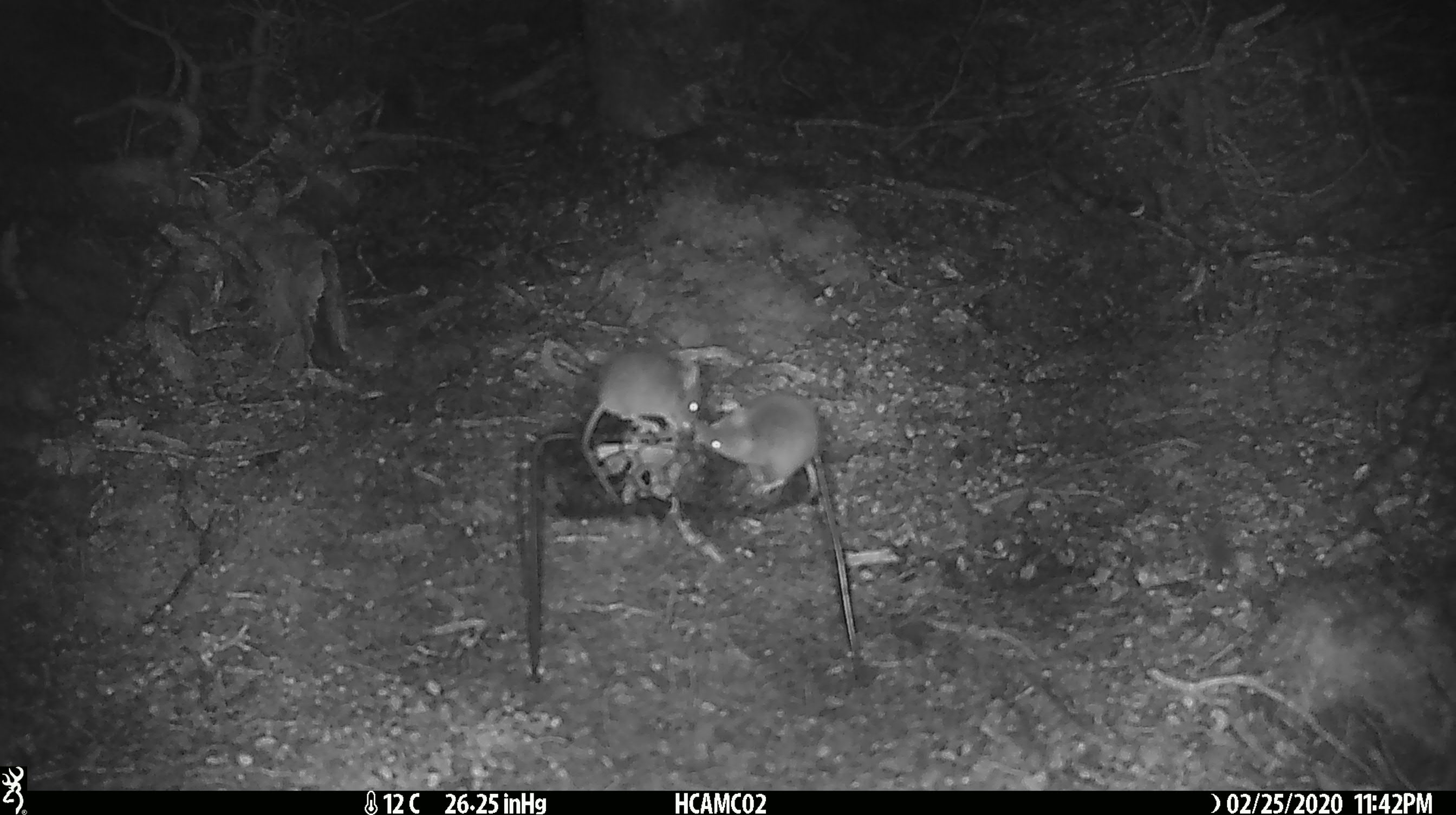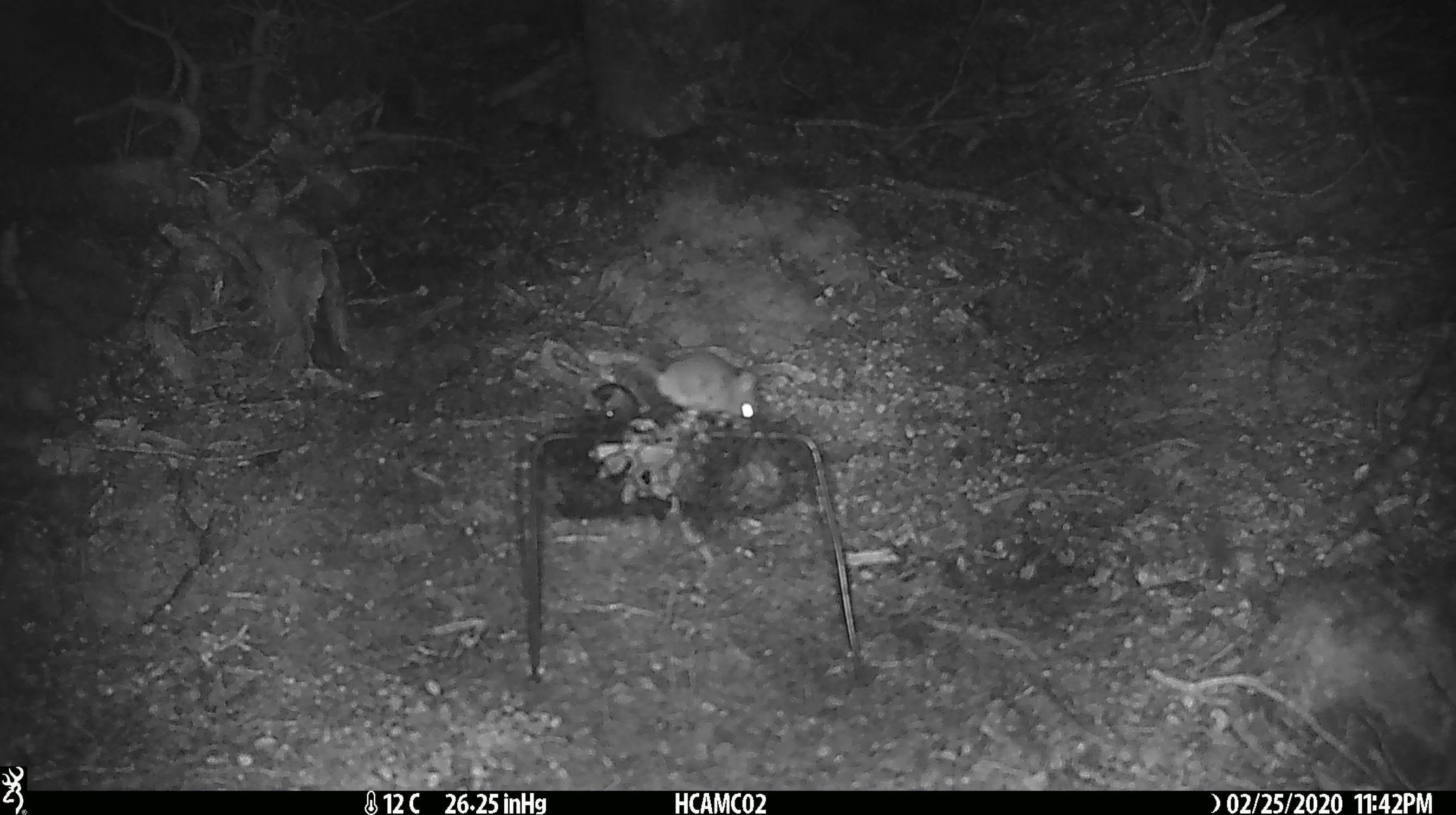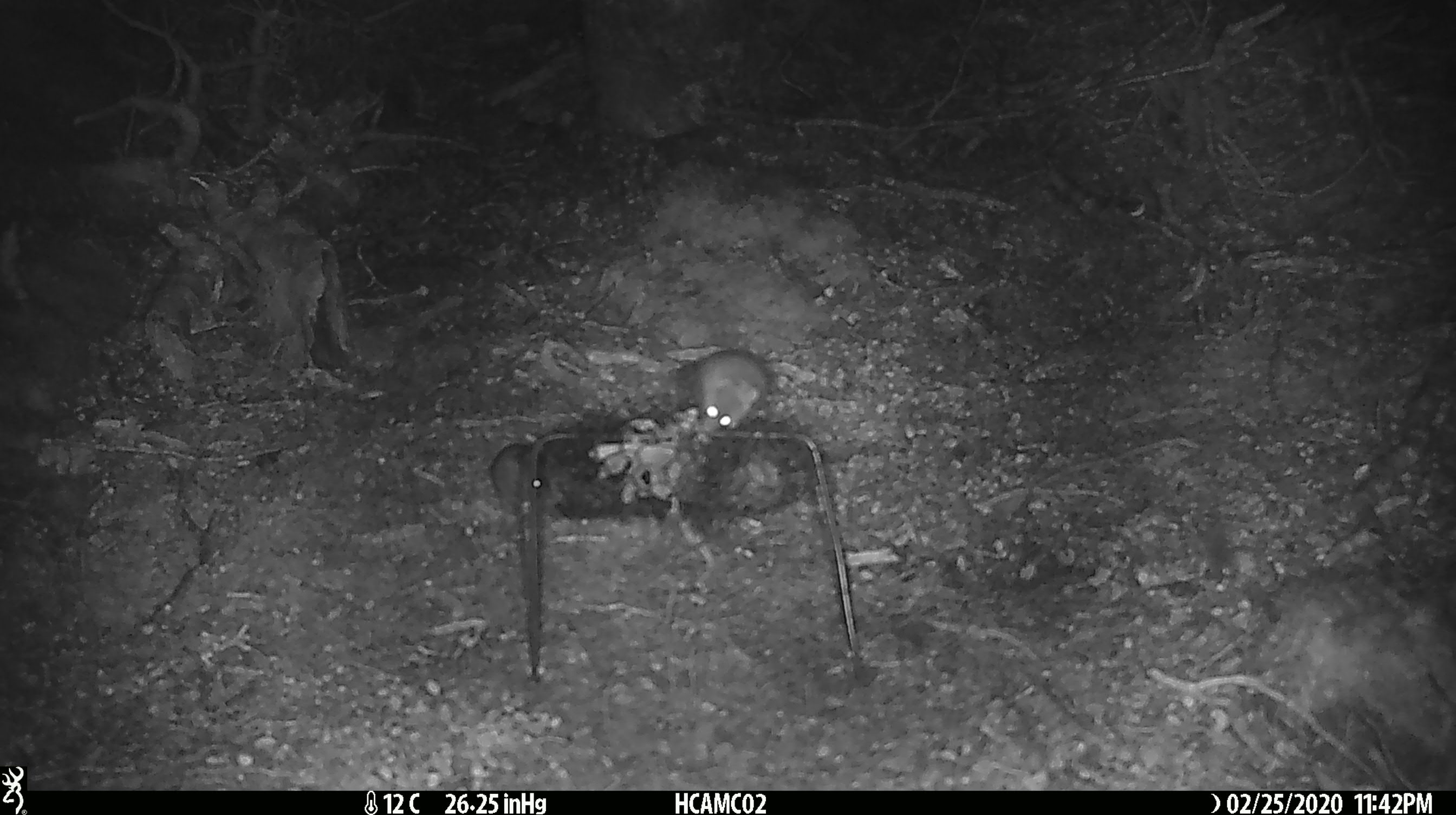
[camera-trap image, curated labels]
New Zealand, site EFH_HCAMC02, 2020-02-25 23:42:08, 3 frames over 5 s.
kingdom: Animalia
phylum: Chordata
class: Mammalia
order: Rodentia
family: Muridae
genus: Mus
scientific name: Mus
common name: mouse